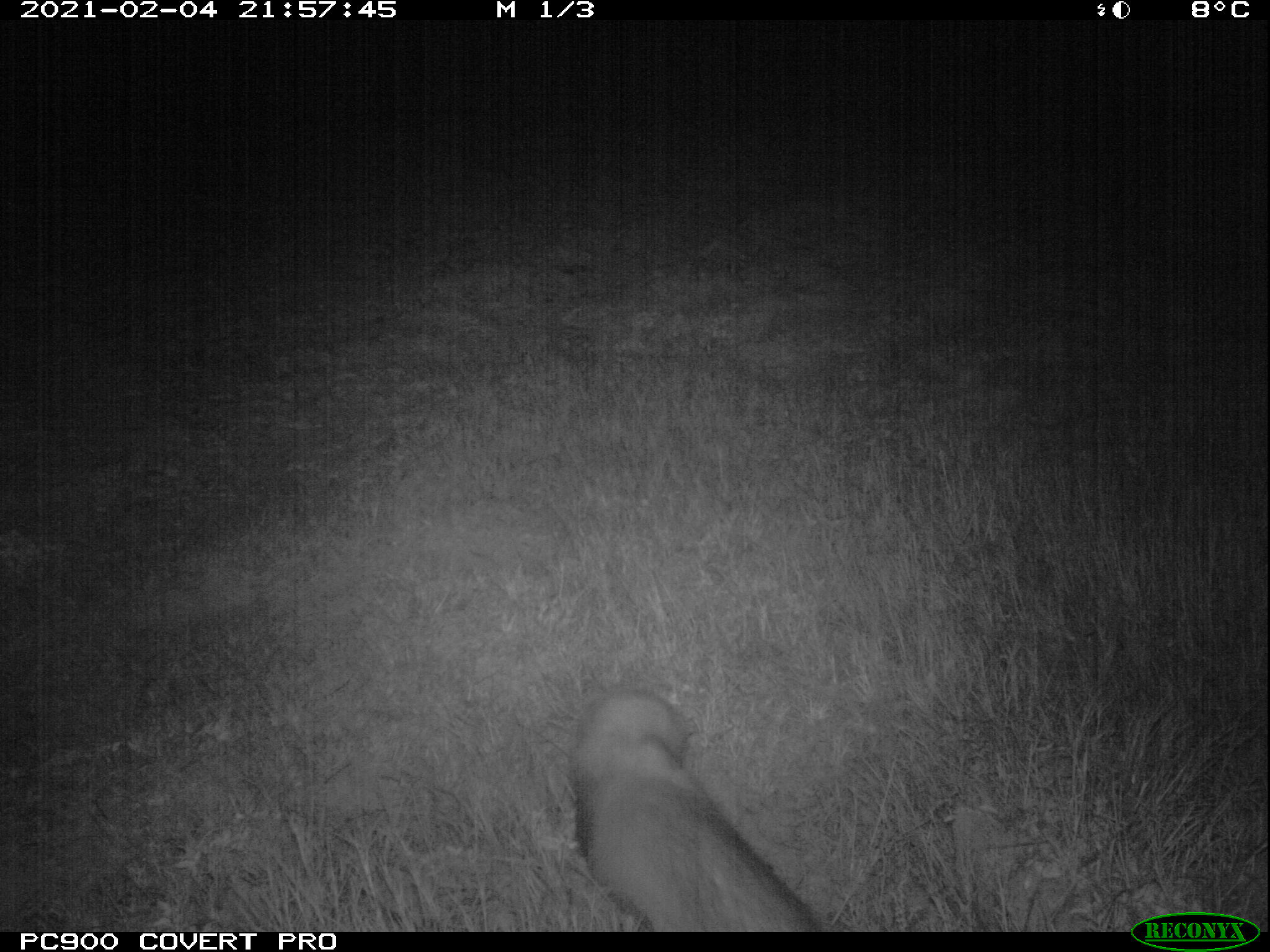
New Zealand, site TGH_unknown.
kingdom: Animalia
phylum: Chordata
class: Mammalia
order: Carnivora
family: Mustelidae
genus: Mustela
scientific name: Mustela furo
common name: ferret